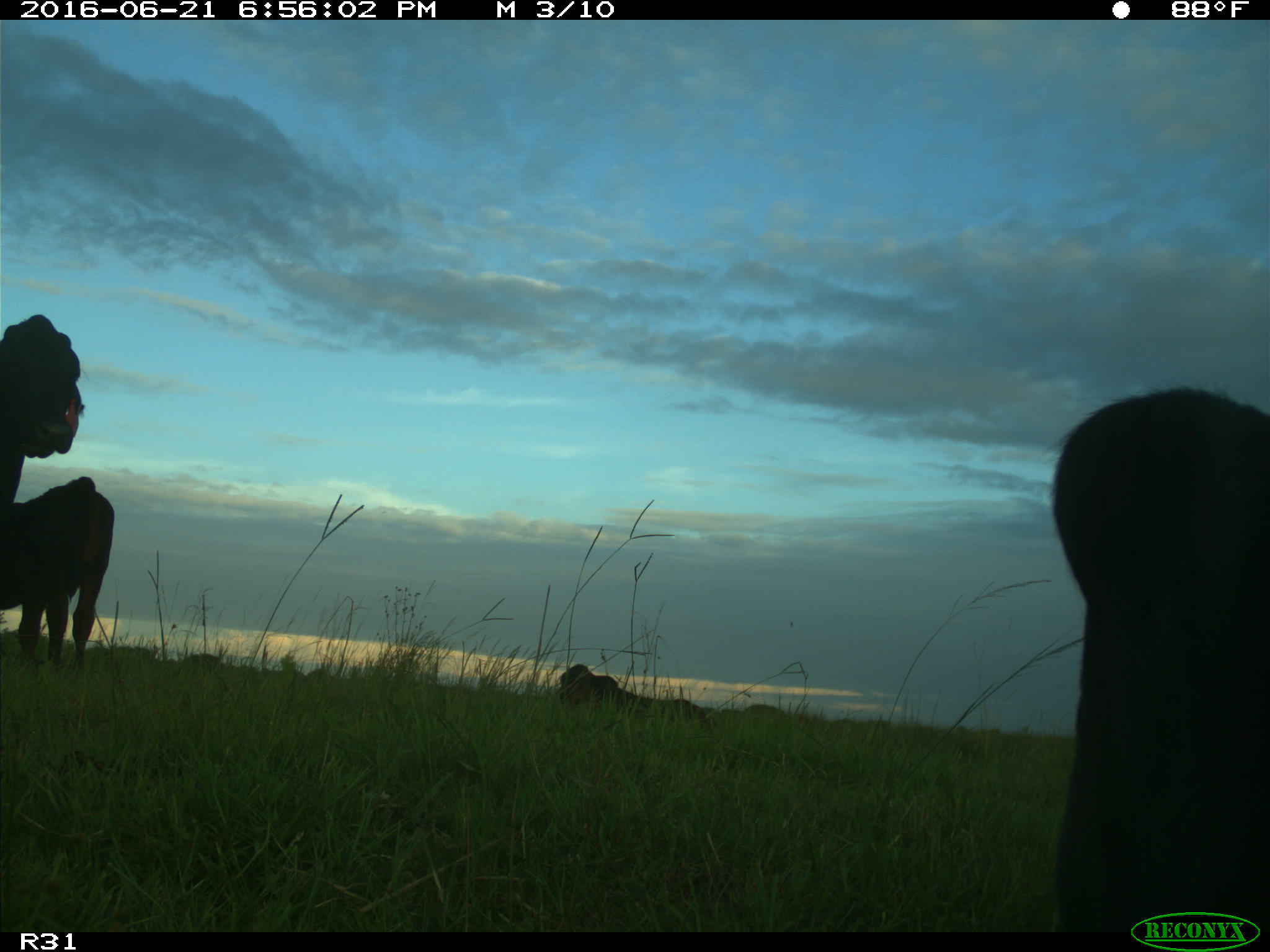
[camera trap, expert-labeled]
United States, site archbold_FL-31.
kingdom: Animalia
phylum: Chordata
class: Mammalia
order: Artiodactyla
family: Bovidae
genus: Bos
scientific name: Bos taurus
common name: domestic cow